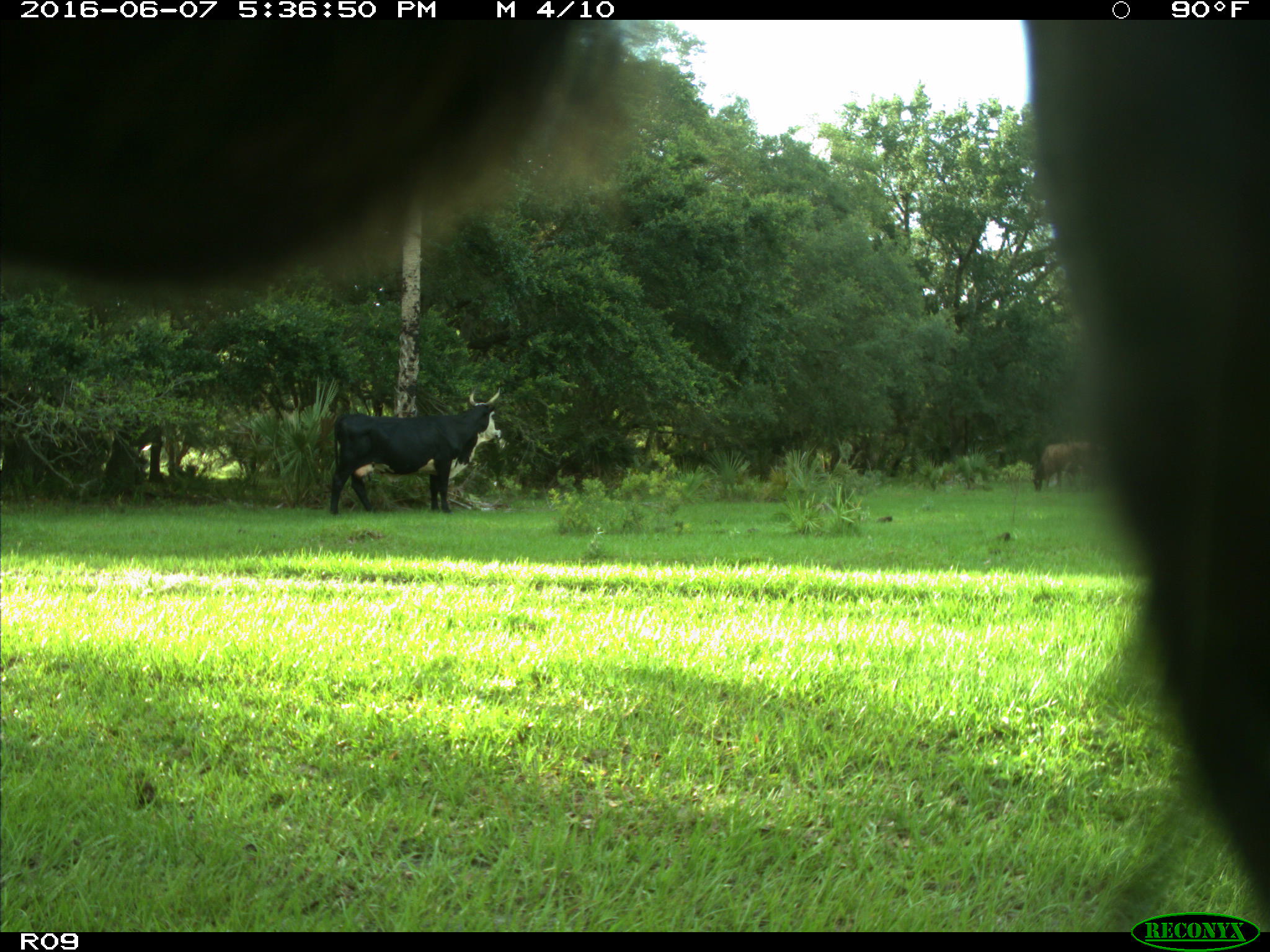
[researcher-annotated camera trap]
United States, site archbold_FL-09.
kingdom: Animalia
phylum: Chordata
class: Mammalia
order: Artiodactyla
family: Bovidae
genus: Bos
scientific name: Bos taurus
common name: domestic cow